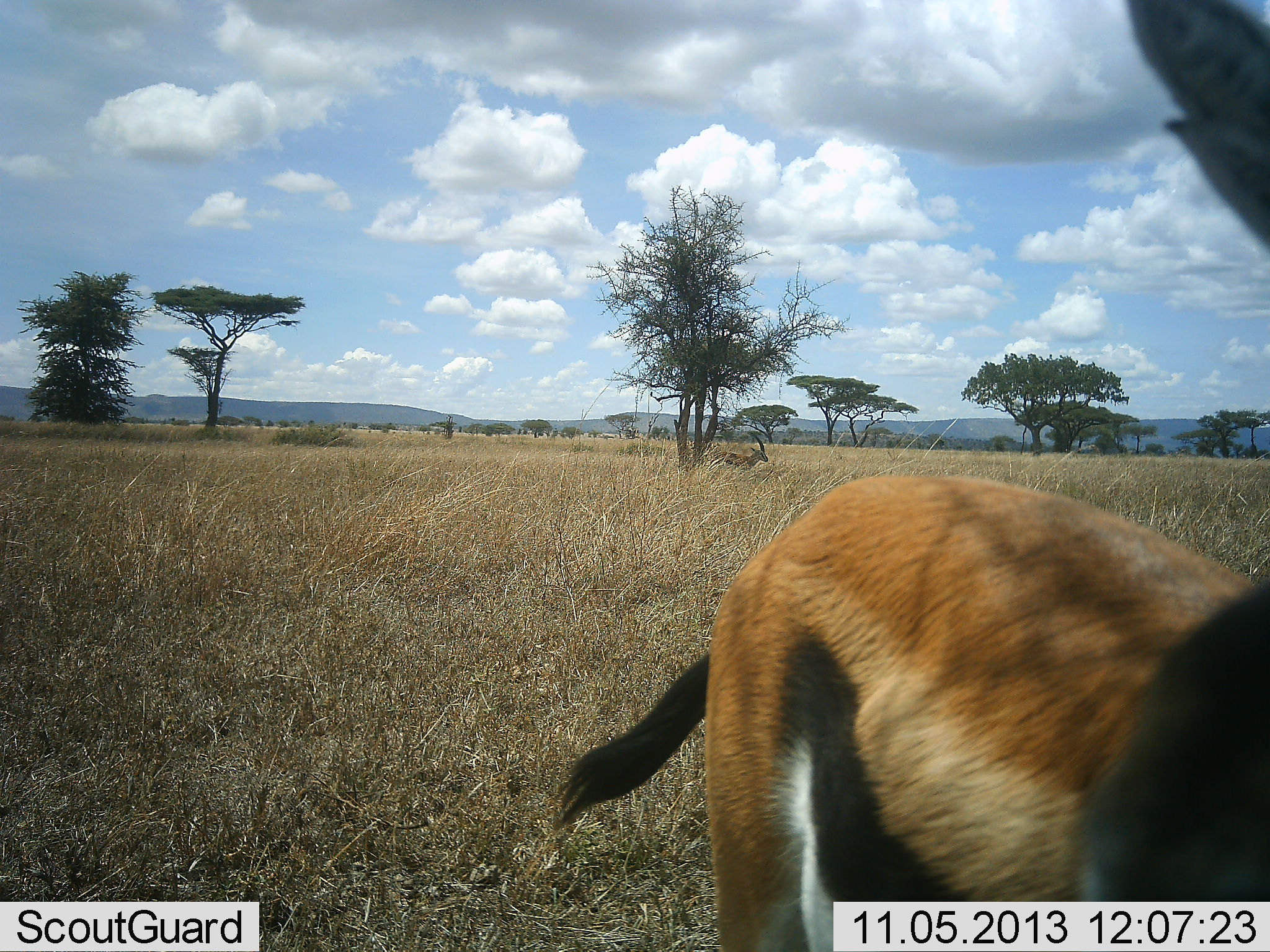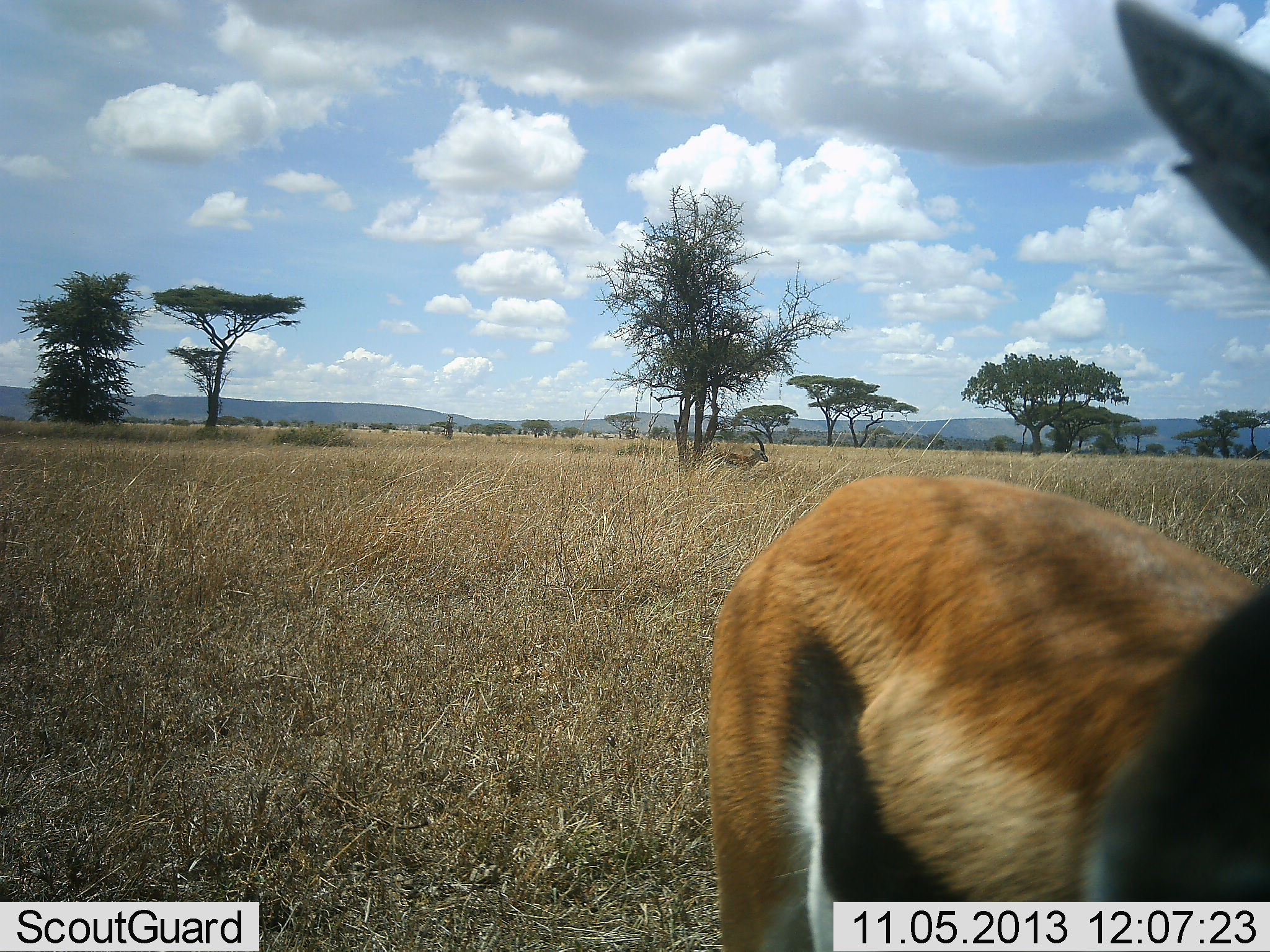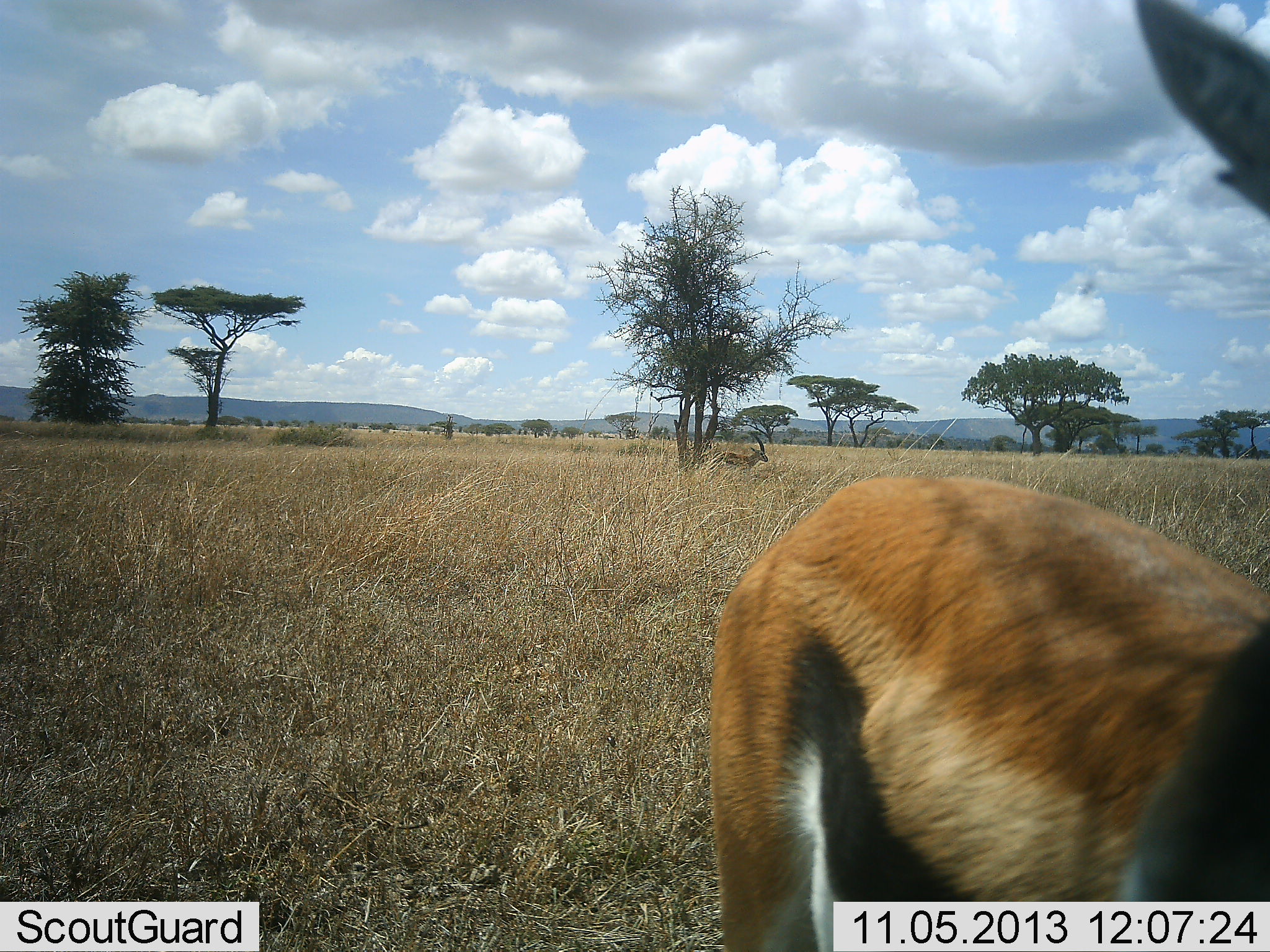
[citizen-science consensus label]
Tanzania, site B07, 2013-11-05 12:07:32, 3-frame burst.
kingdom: Animalia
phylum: Chordata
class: Mammalia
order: Artiodactyla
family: Bovidae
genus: Eudorcas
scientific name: Eudorcas thomsonii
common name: thomson's gazelle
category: gazellethomsons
Gazellethomsons (thomson's gazelle) (Eudorcas thomsonii), count 1. Behavior (volunteer vote fractions): standing 81%, resting 8%, moving 8%, interacting 12%. Young present (vote fraction): 0%. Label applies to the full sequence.